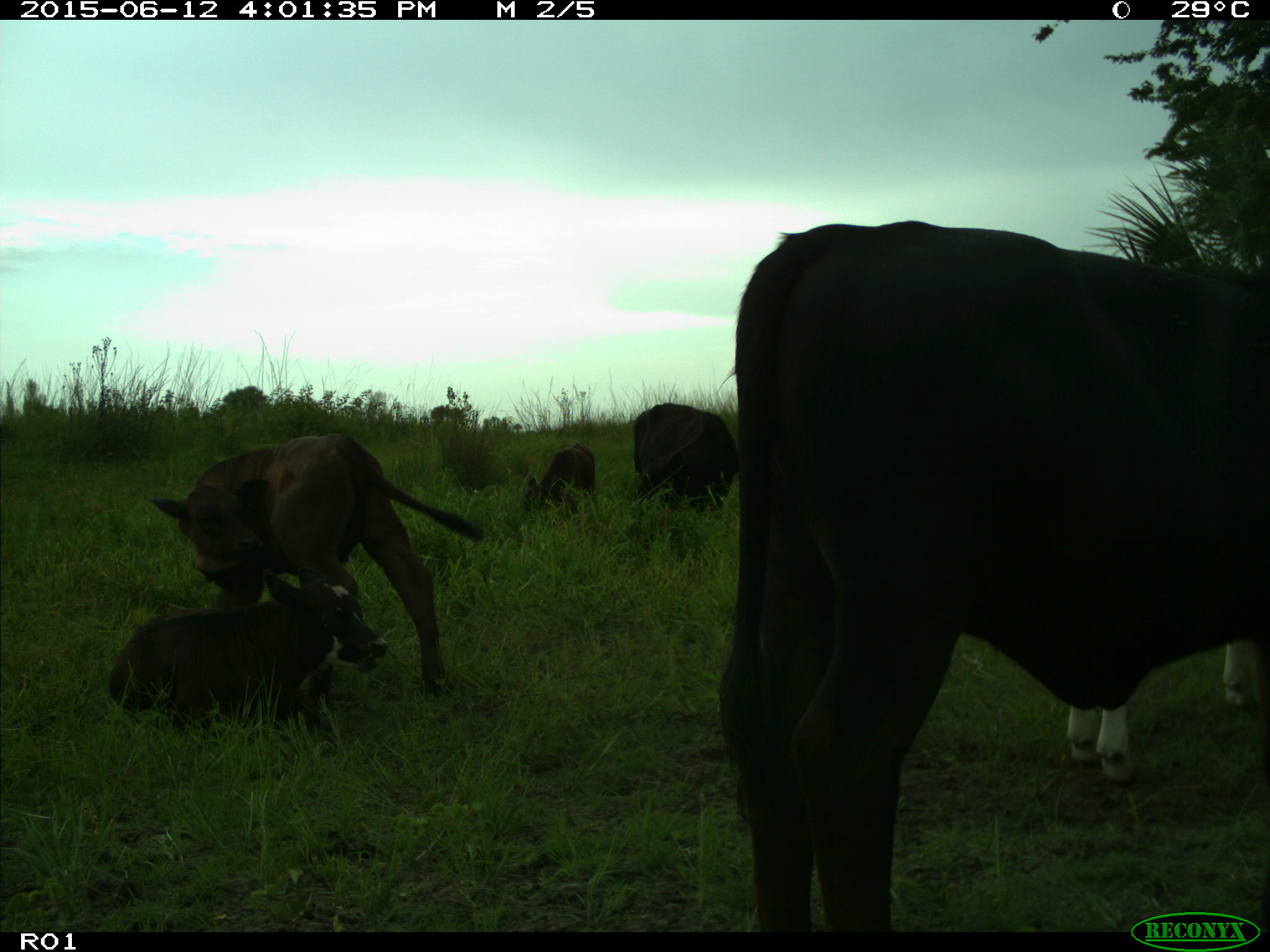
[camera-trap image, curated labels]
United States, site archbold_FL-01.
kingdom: Animalia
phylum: Chordata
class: Mammalia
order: Artiodactyla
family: Bovidae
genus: Bos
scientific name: Bos taurus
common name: domestic cow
Bos taurus (domestic cow).